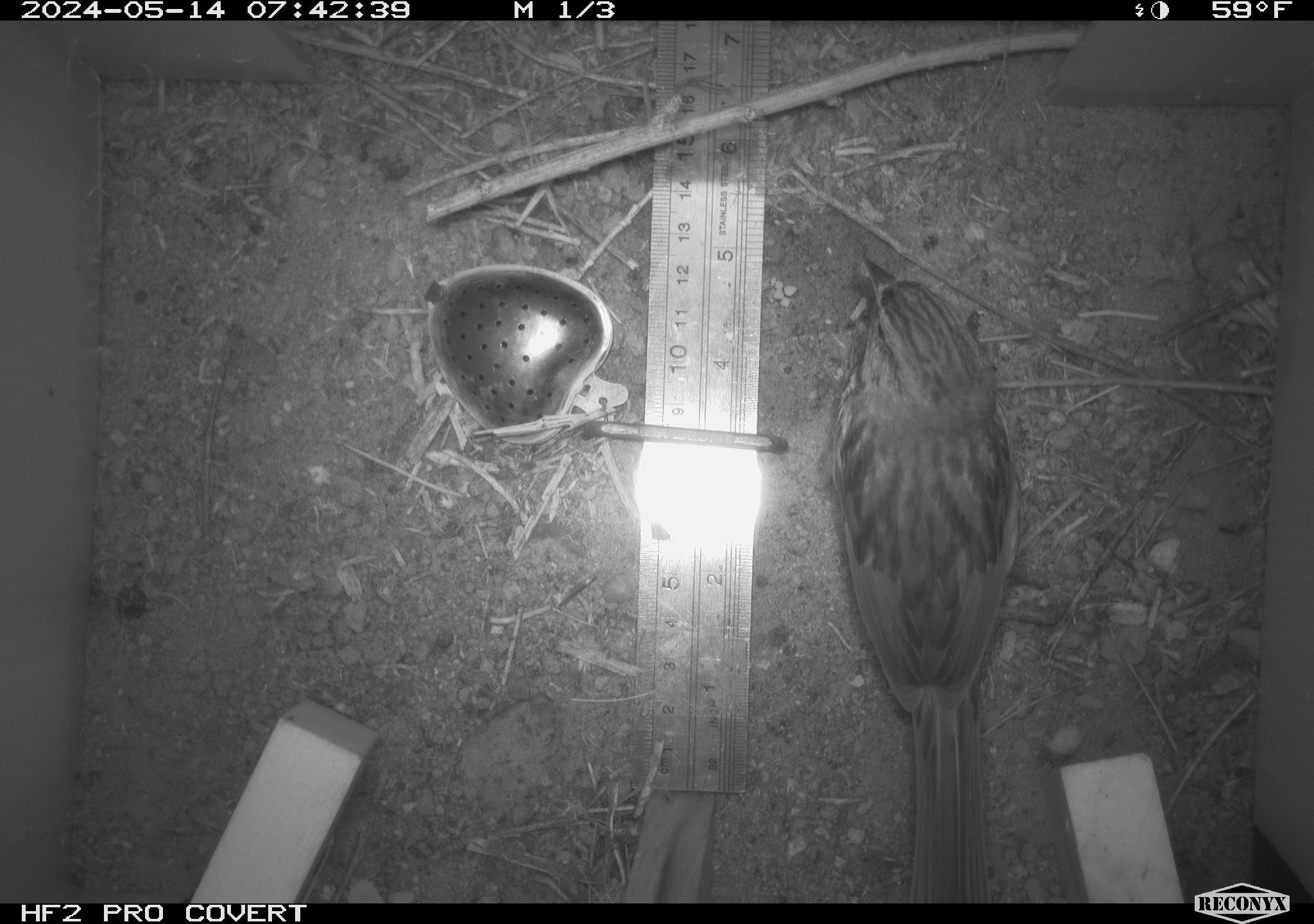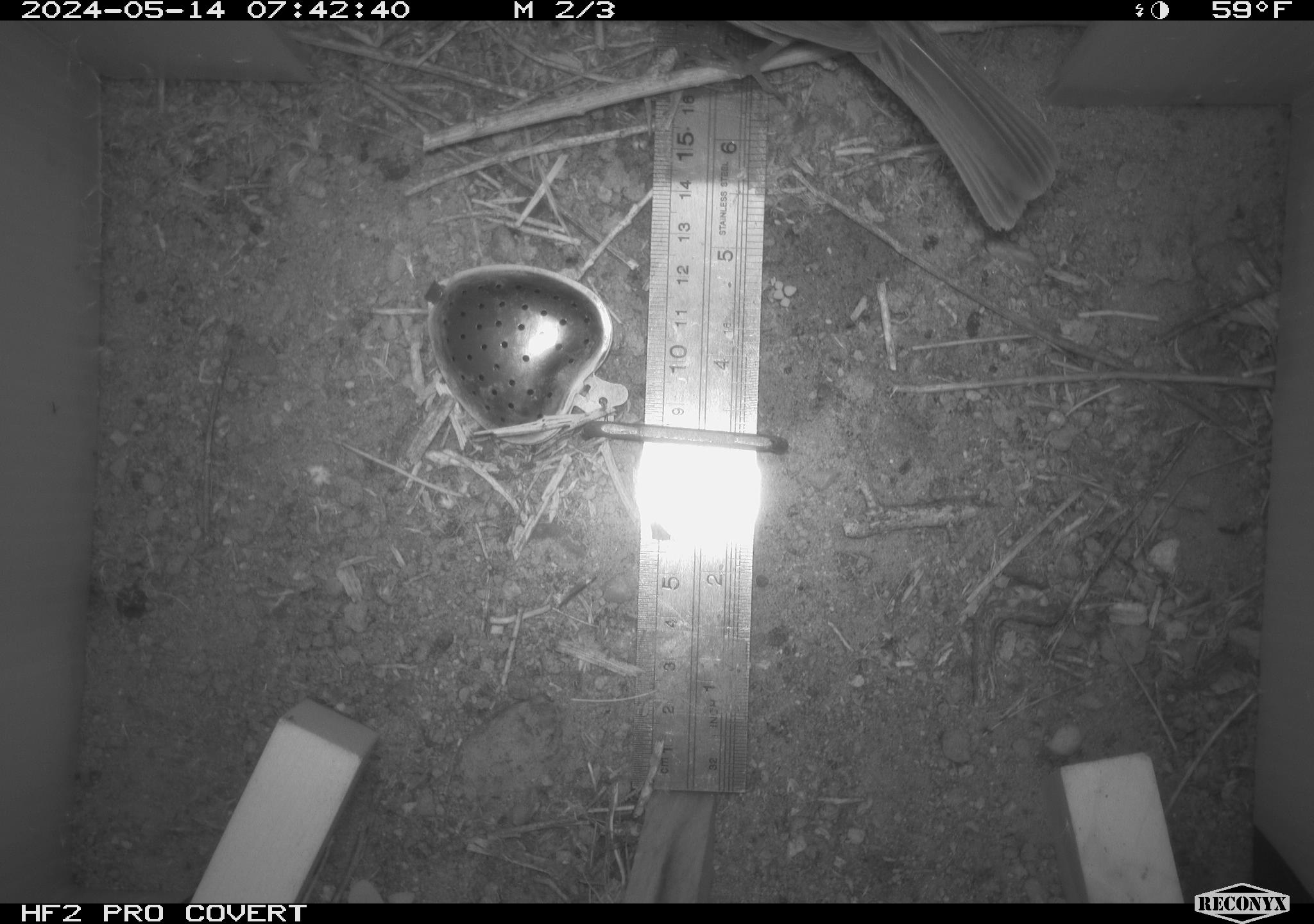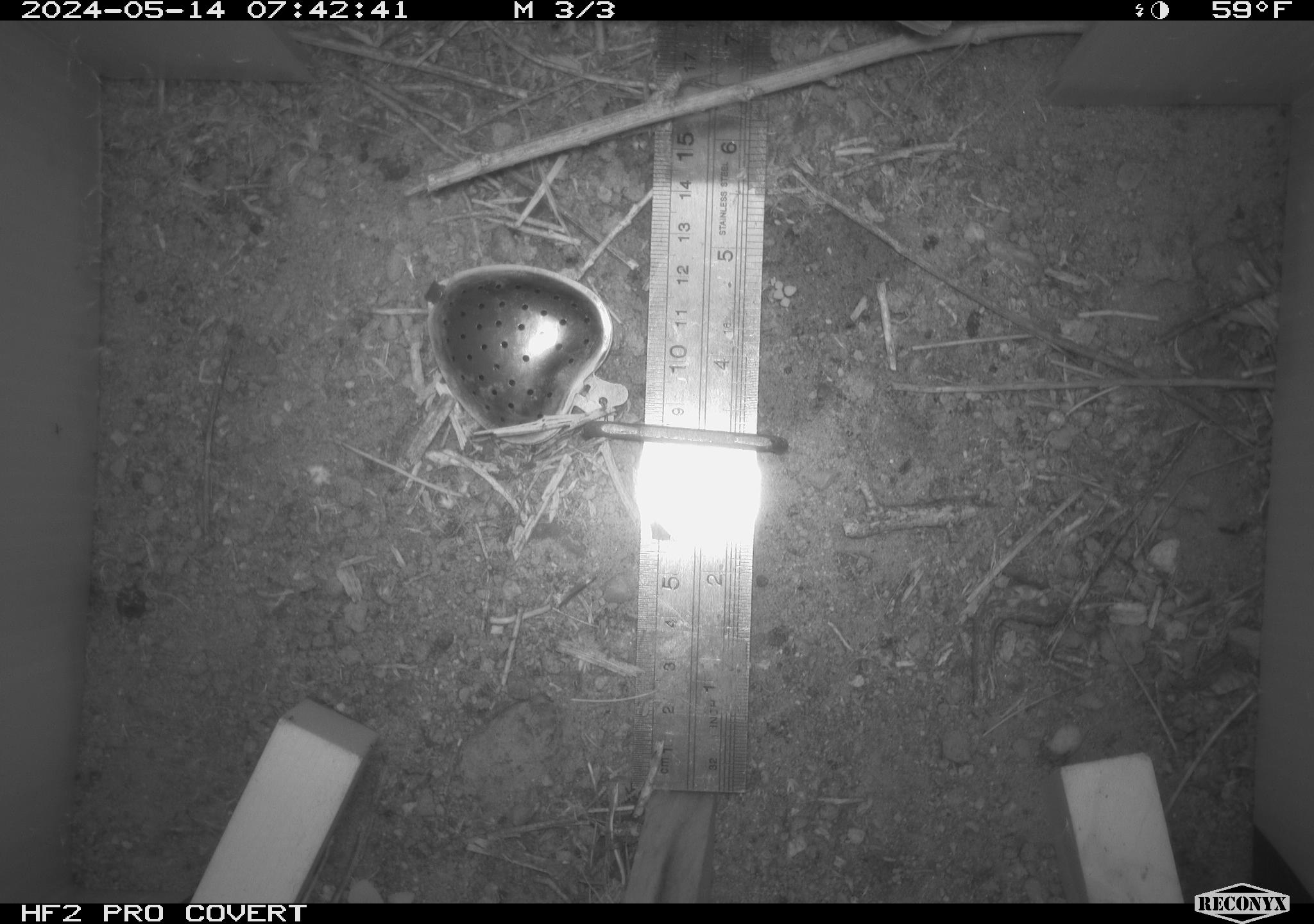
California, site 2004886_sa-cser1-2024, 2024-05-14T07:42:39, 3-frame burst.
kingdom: Animalia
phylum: Chordata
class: Aves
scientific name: Aves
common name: bird